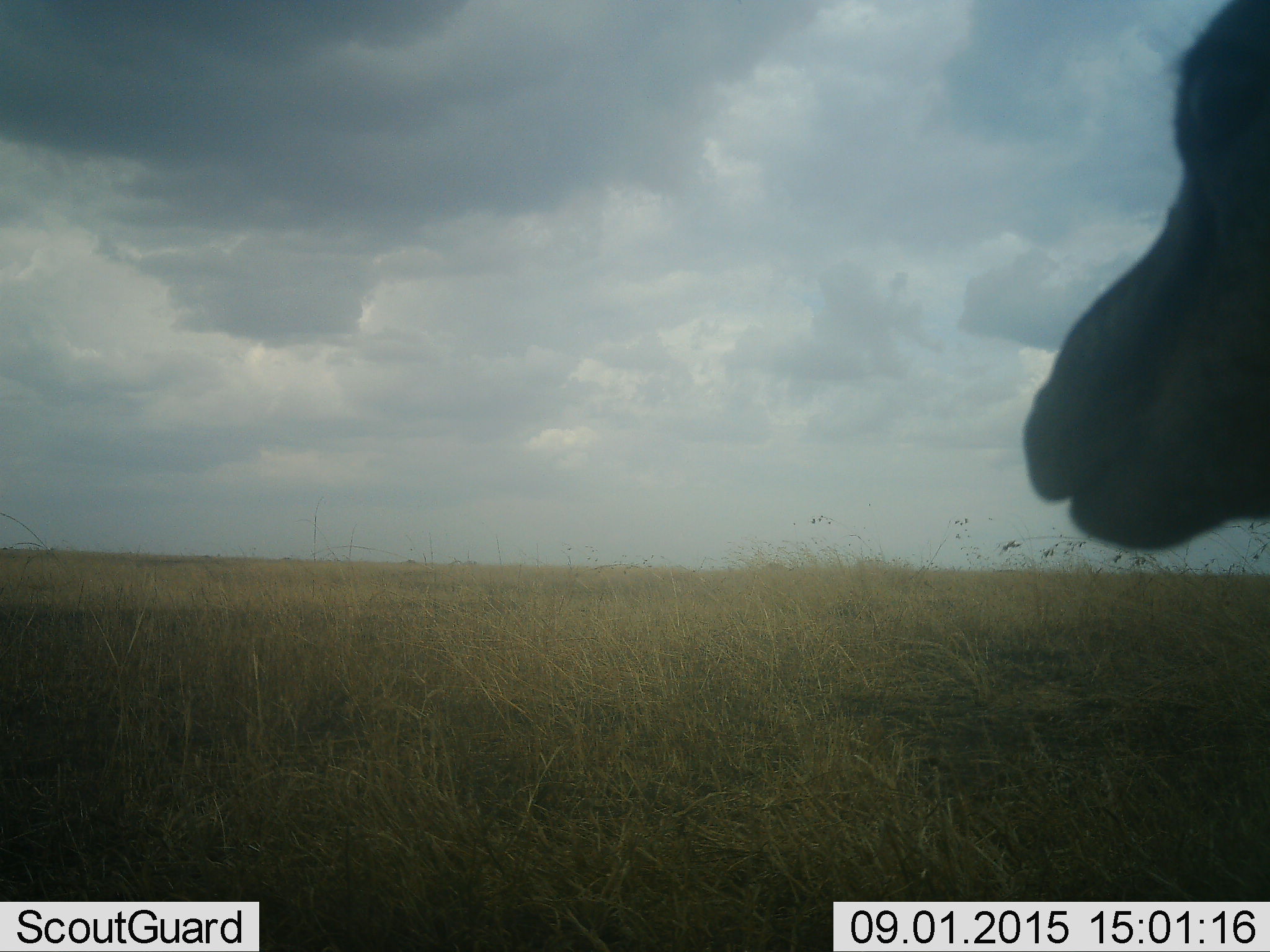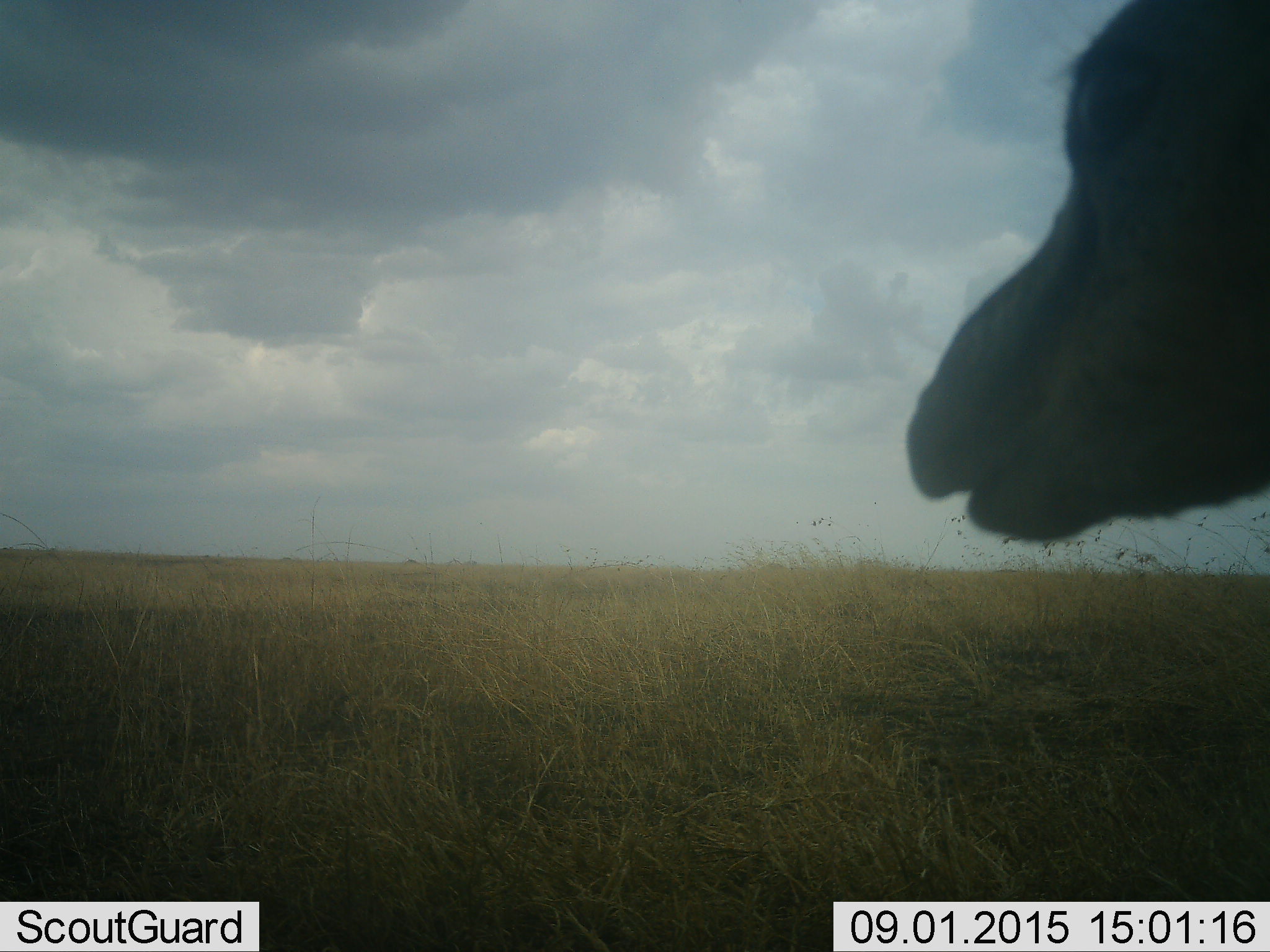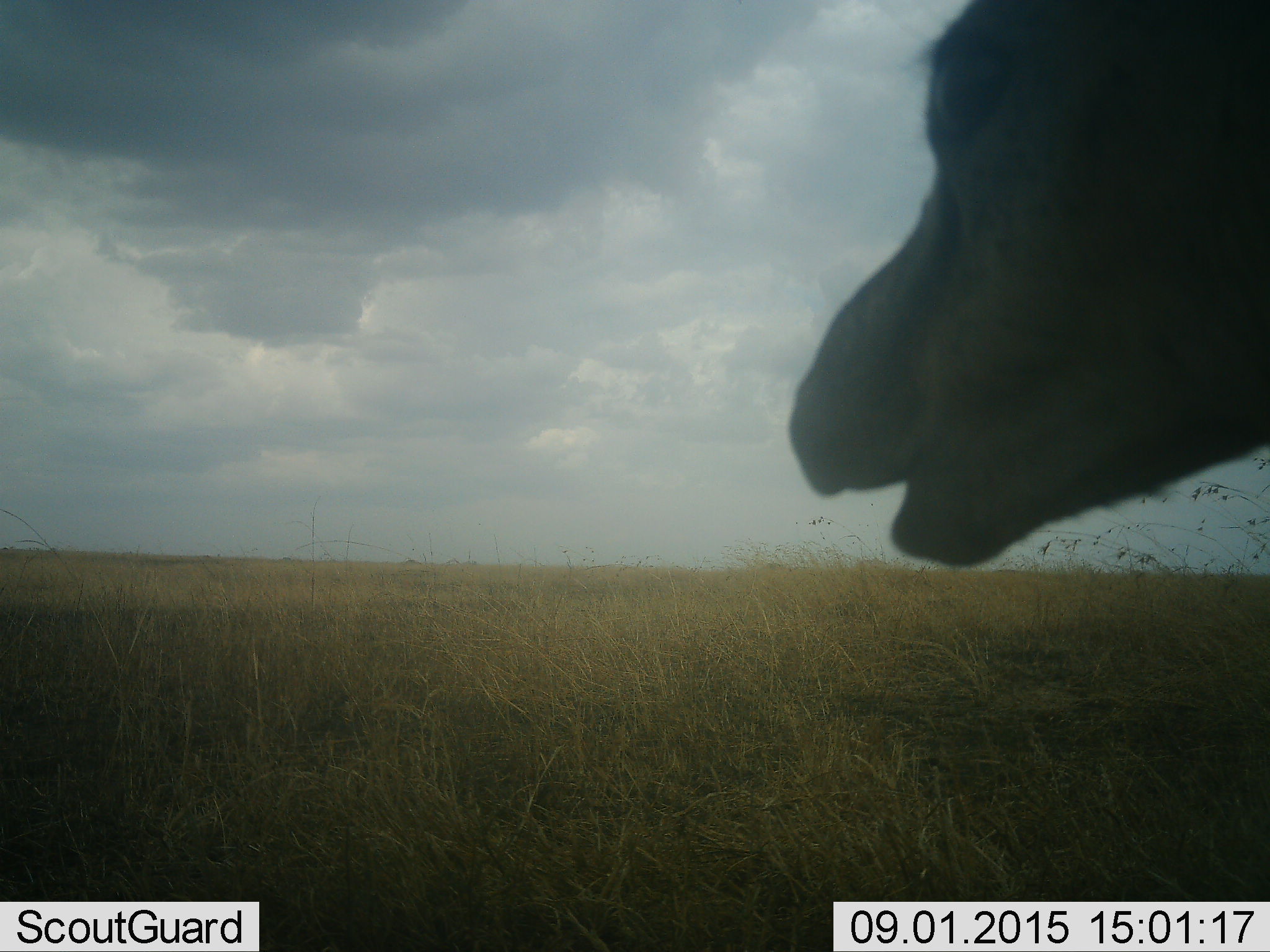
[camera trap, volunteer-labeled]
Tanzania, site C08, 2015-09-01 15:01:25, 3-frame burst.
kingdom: Animalia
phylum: Chordata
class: Mammalia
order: Artiodactyla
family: Bovidae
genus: Eudorcas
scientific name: Eudorcas thomsonii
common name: thomson's gazelle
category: gazellethomsons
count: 1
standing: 80%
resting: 0%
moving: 20%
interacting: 0%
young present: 0%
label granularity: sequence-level